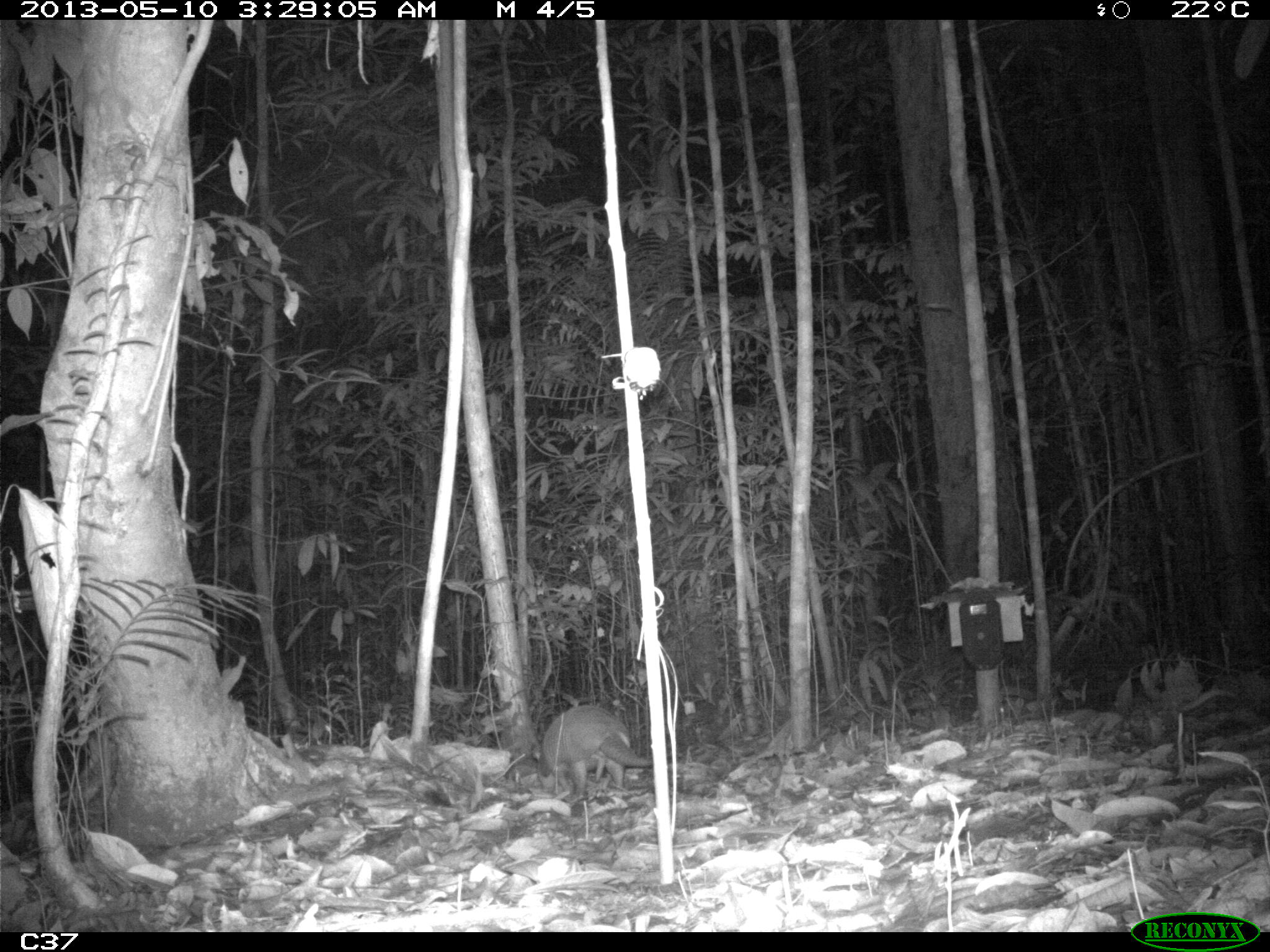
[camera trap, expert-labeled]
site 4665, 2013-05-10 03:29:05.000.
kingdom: Animalia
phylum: Chordata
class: Mammalia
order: Cingulata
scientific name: Cingulata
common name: armadillo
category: unknown armadillo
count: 1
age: adult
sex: male